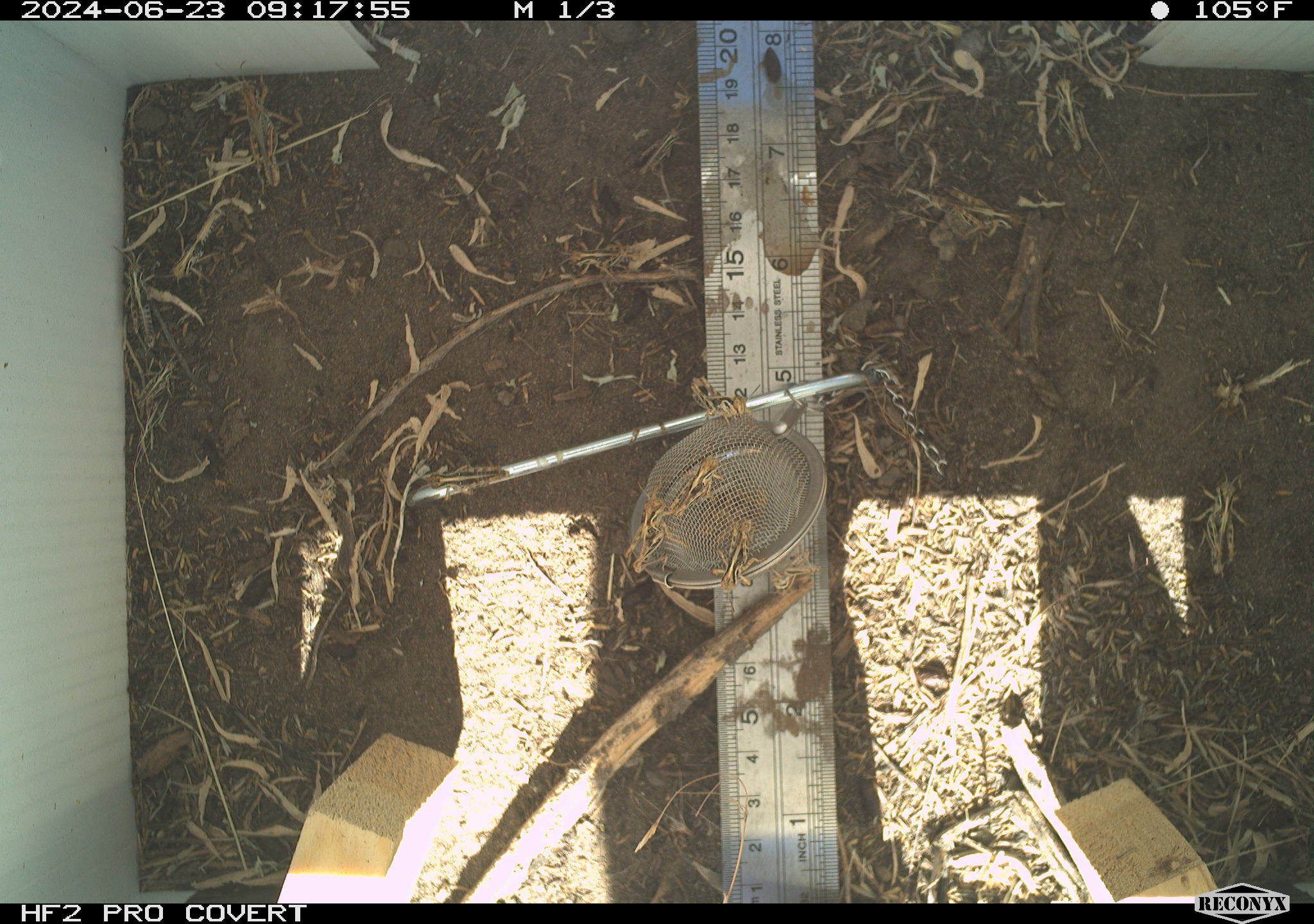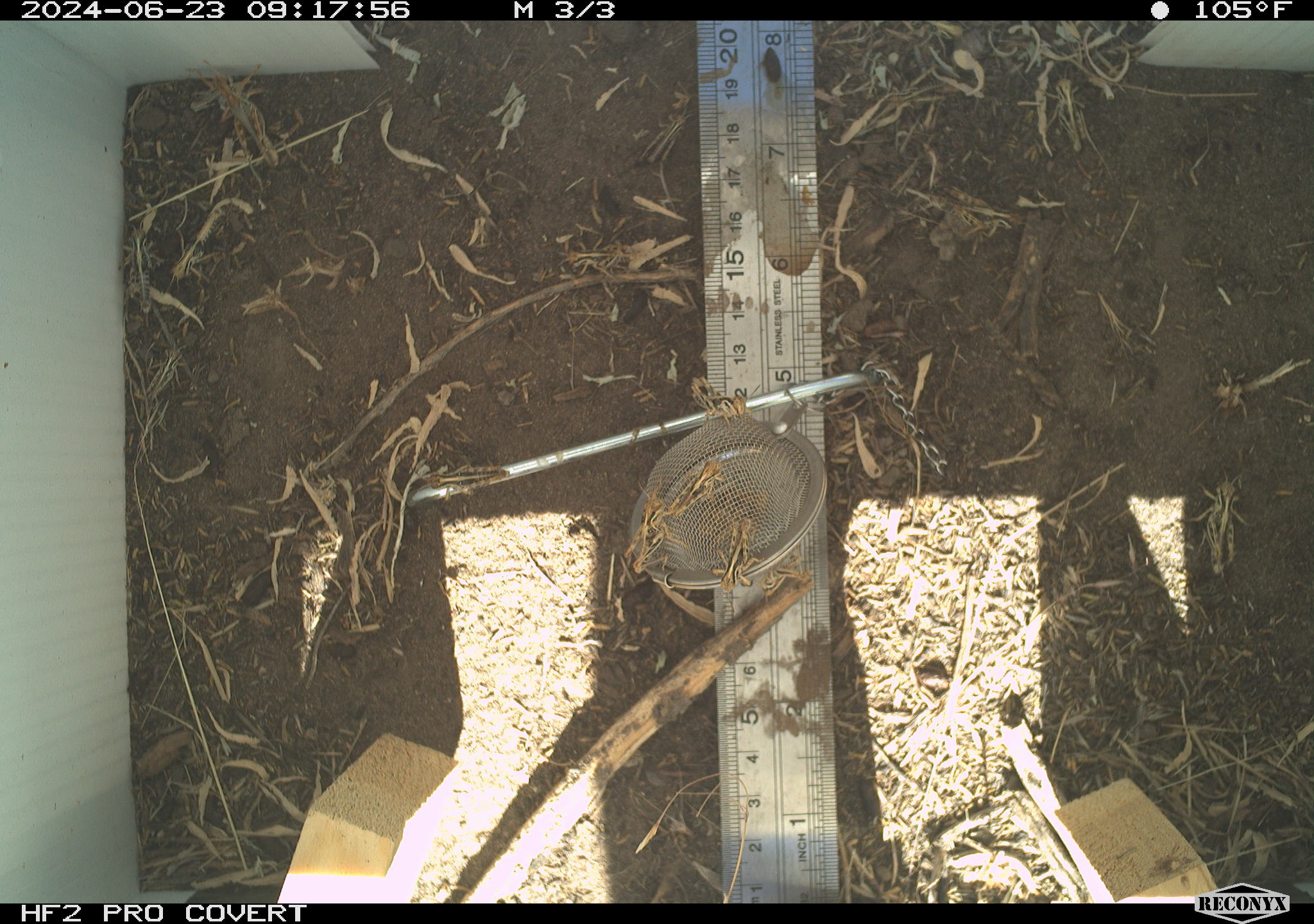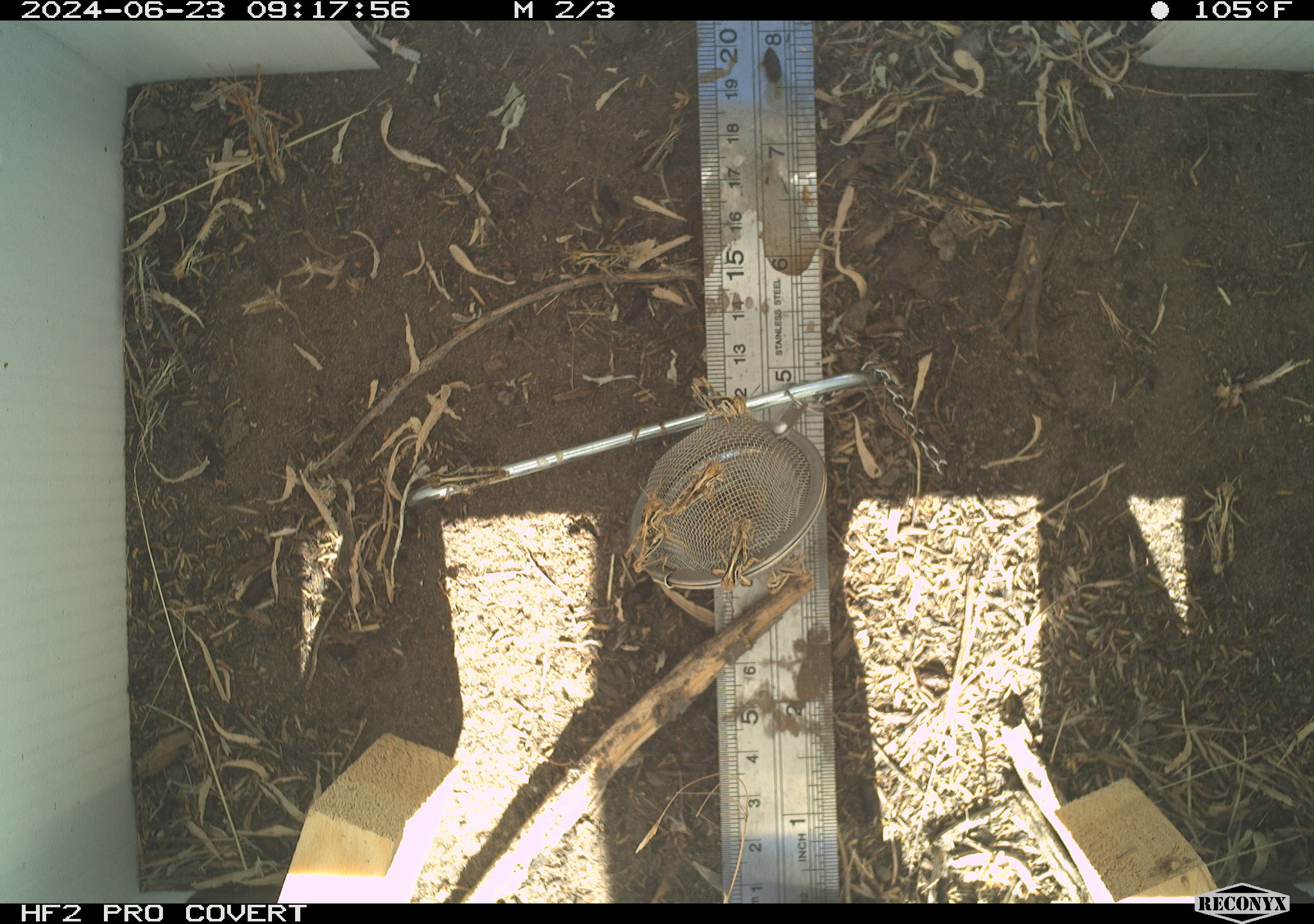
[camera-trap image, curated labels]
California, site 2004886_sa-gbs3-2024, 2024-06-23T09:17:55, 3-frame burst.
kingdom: Animalia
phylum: Arthropoda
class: Insecta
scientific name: Insecta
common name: insect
Insect (Insecta).